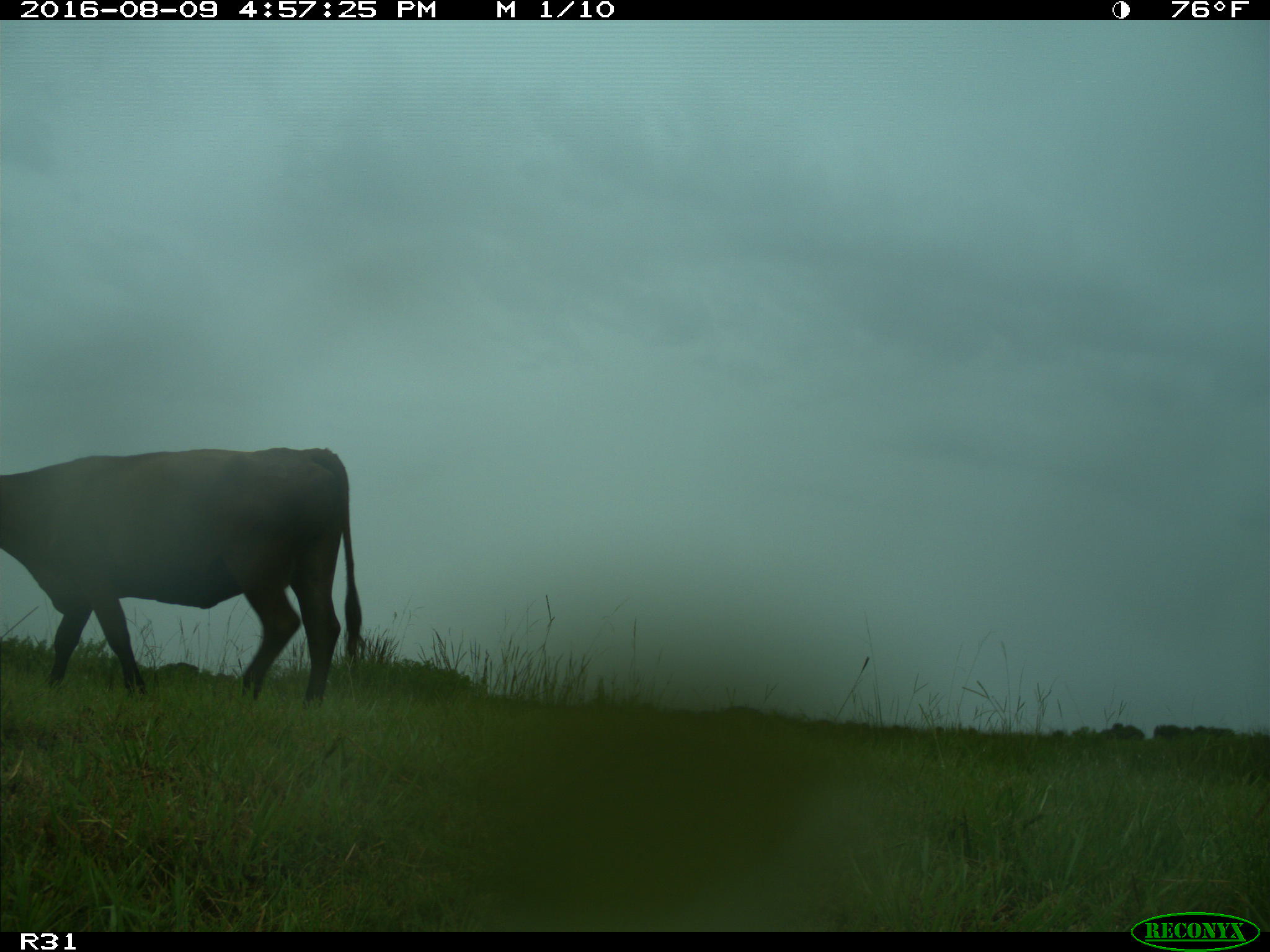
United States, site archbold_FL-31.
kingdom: Animalia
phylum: Chordata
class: Mammalia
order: Artiodactyla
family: Bovidae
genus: Bos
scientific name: Bos taurus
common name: domestic cow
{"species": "Bos taurus (domestic cow)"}